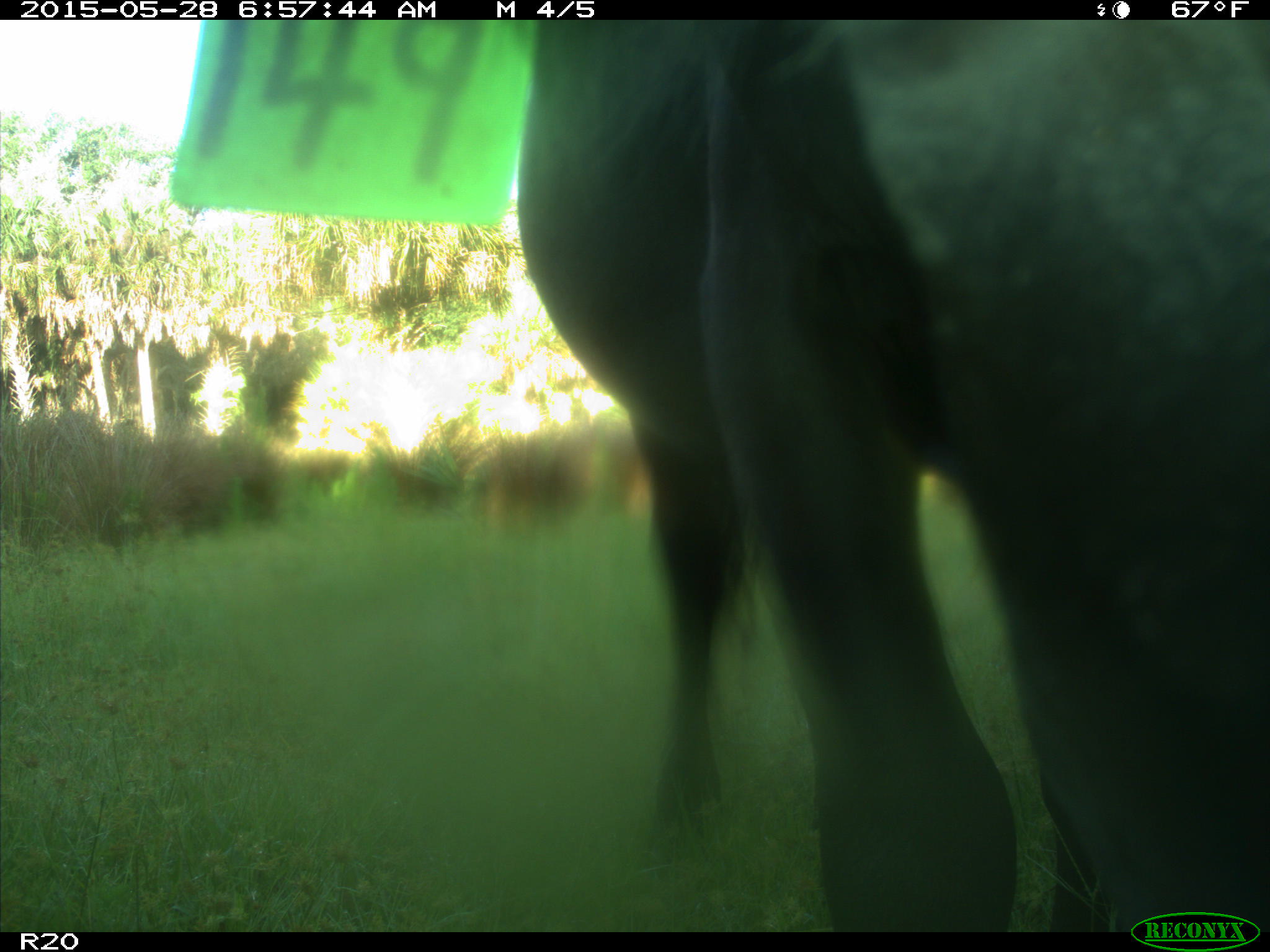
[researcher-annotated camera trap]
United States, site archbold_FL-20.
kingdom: Animalia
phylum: Chordata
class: Mammalia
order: Artiodactyla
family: Bovidae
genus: Bos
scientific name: Bos taurus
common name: domestic cow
Bos taurus (domestic cow).